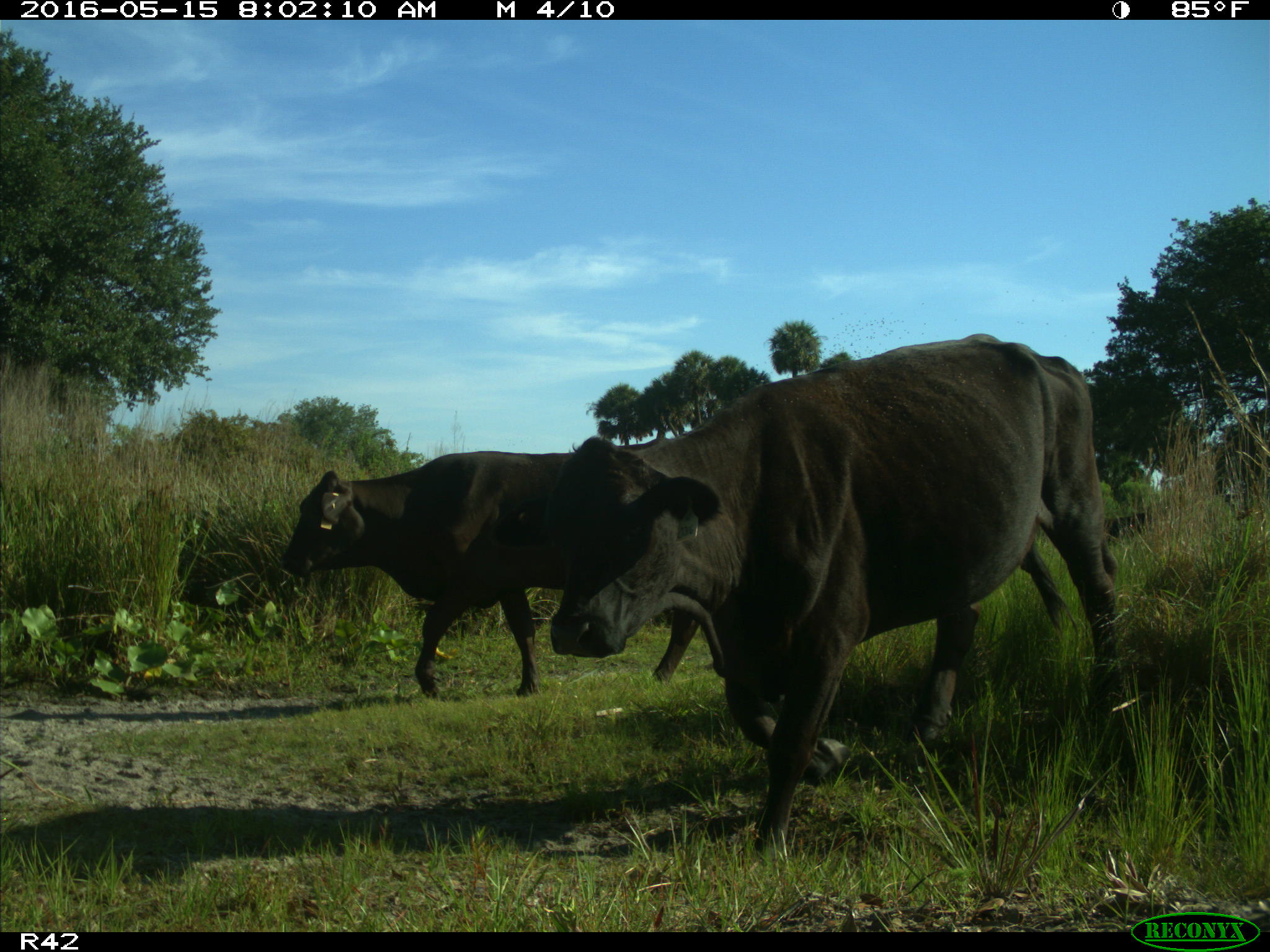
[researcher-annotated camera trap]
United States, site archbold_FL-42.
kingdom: Animalia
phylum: Chordata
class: Mammalia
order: Artiodactyla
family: Bovidae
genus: Bos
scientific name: Bos taurus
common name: domestic cow